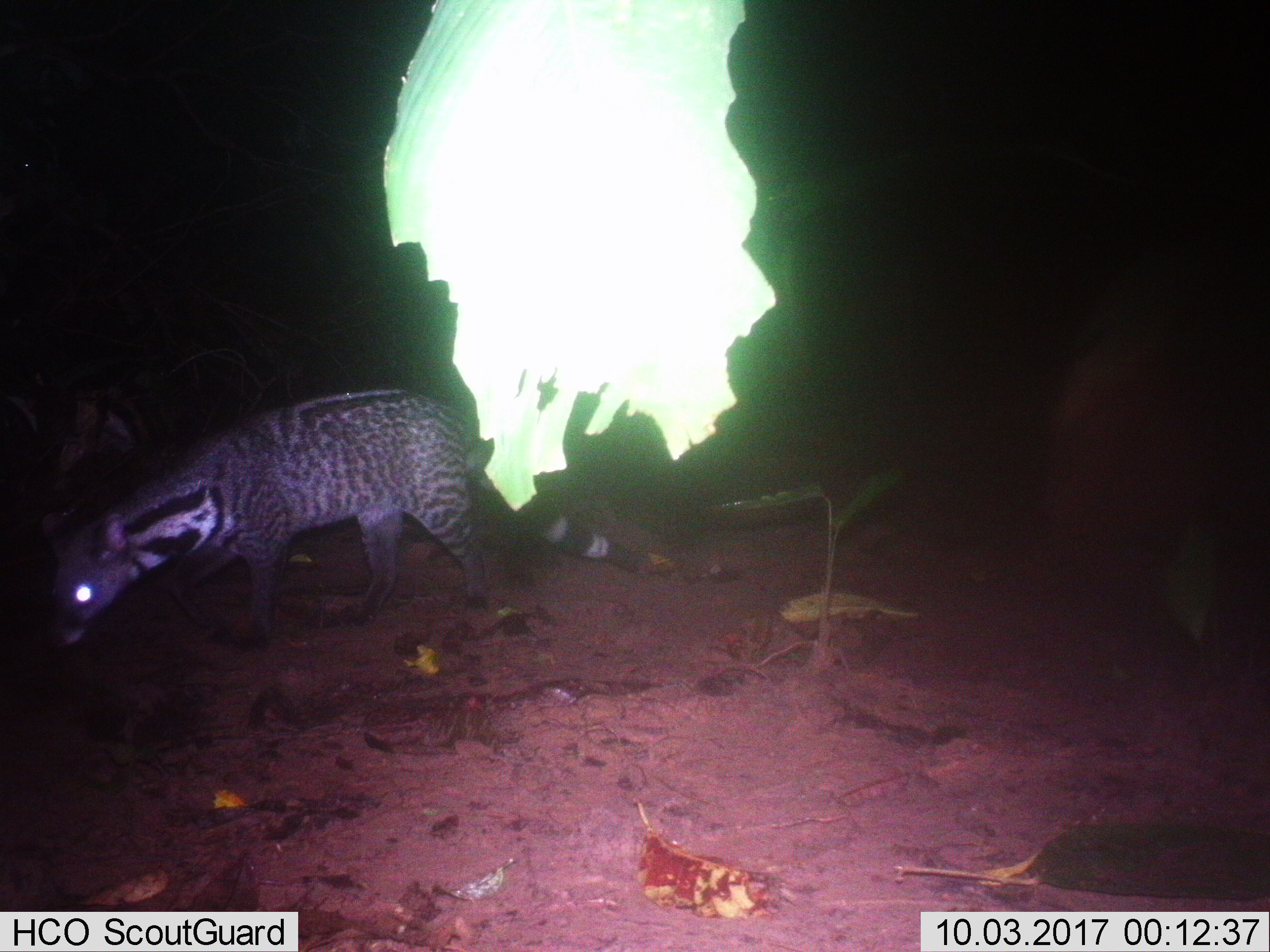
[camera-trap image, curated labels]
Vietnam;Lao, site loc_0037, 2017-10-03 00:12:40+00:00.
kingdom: Animalia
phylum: Chordata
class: Mammalia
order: Carnivora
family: Viverridae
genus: Viverra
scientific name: Viverra zibetha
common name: large indian civet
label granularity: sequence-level